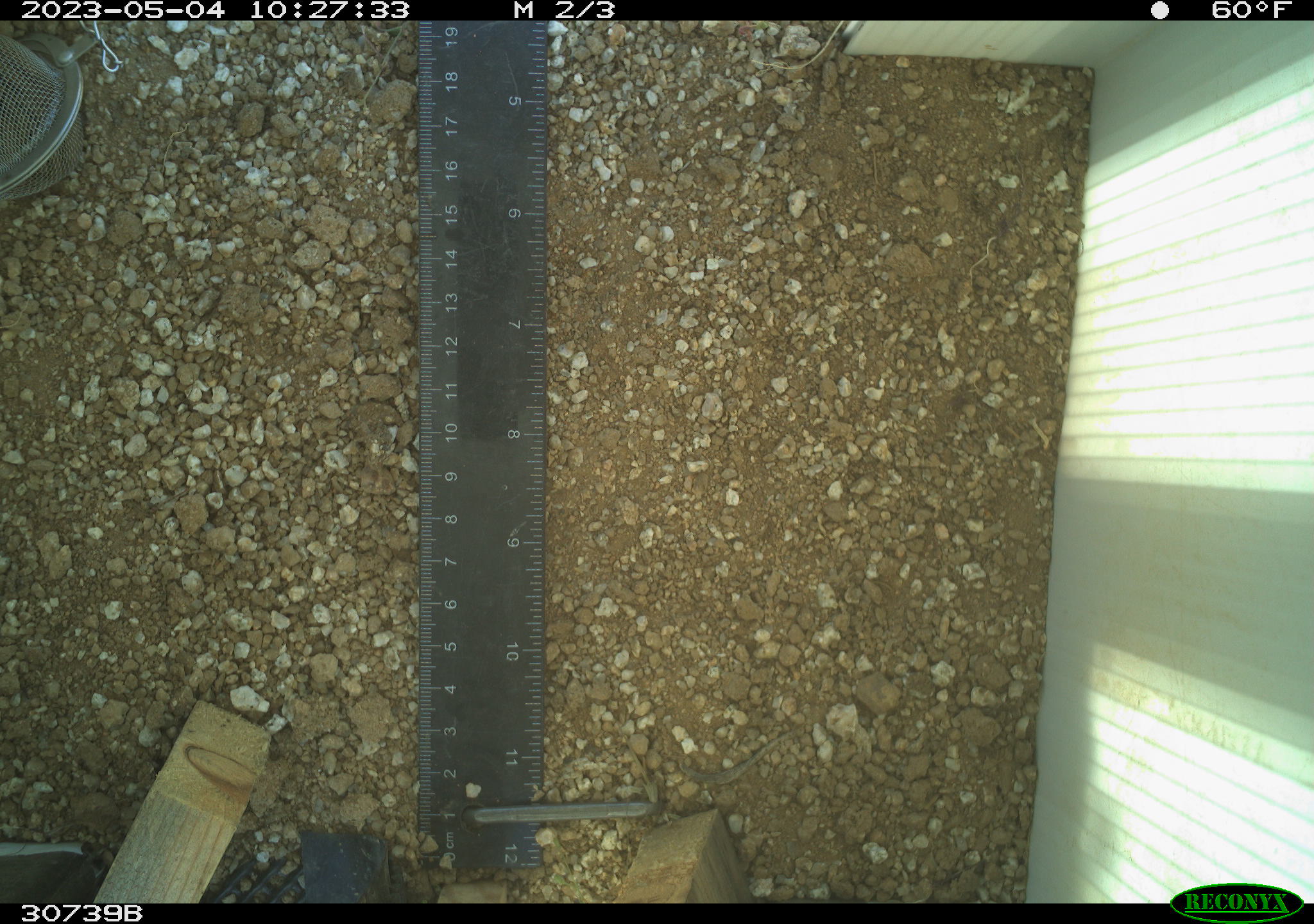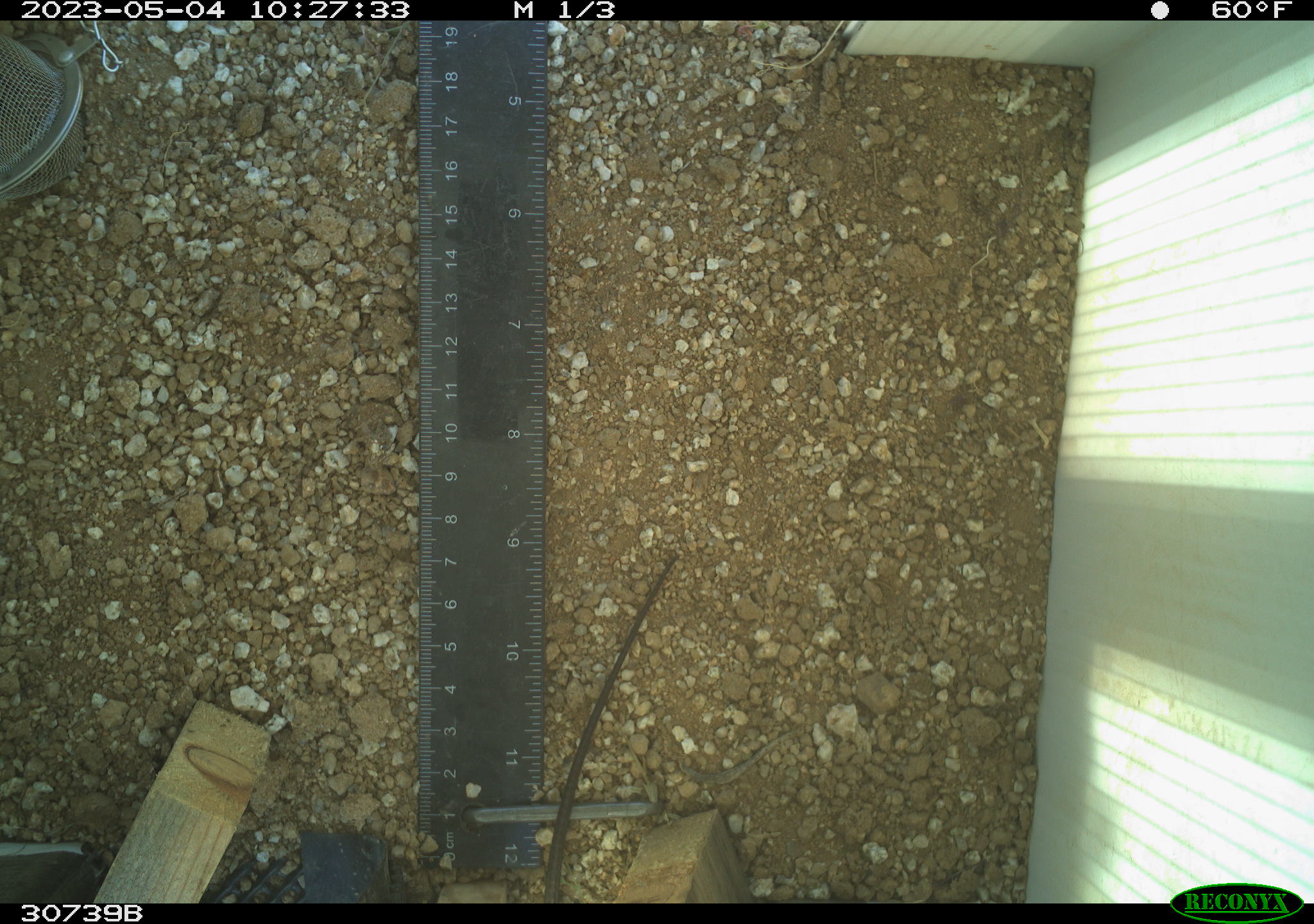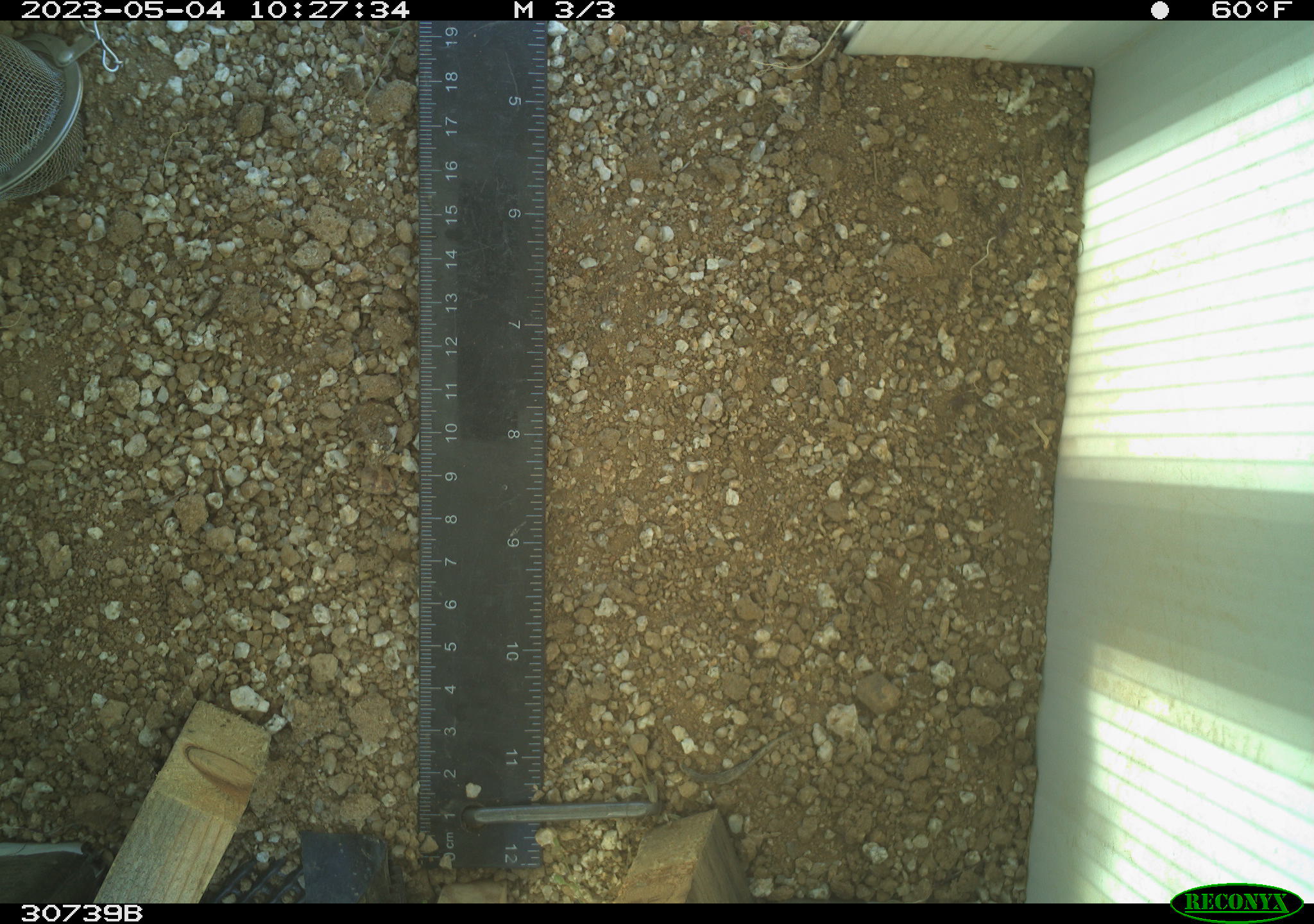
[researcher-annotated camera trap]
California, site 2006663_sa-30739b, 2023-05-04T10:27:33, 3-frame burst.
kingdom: Animalia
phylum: Chordata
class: Reptilia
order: Squamata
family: Teiidae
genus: Aspidoscelis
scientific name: Aspidoscelis tigris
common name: western whiptail